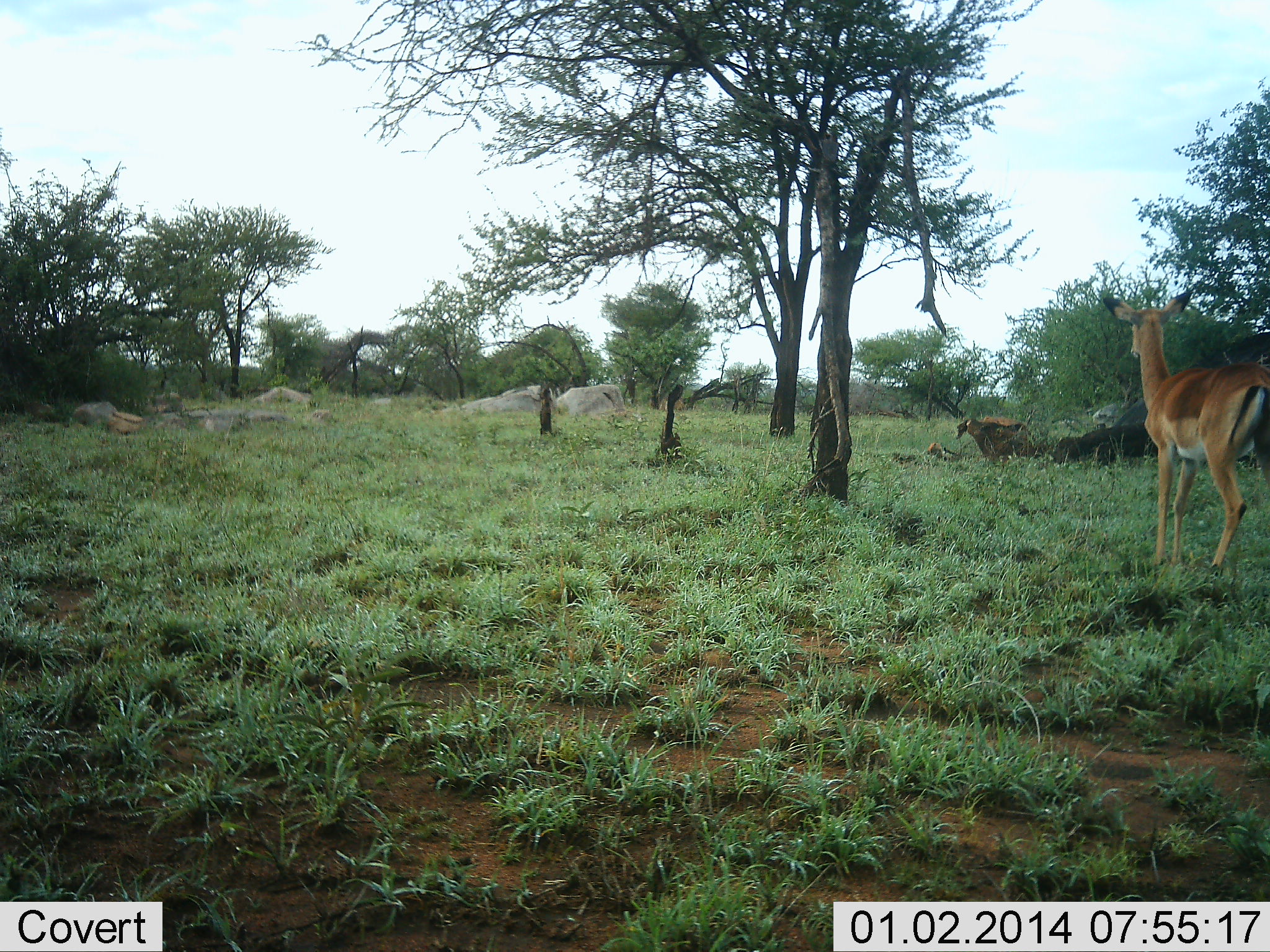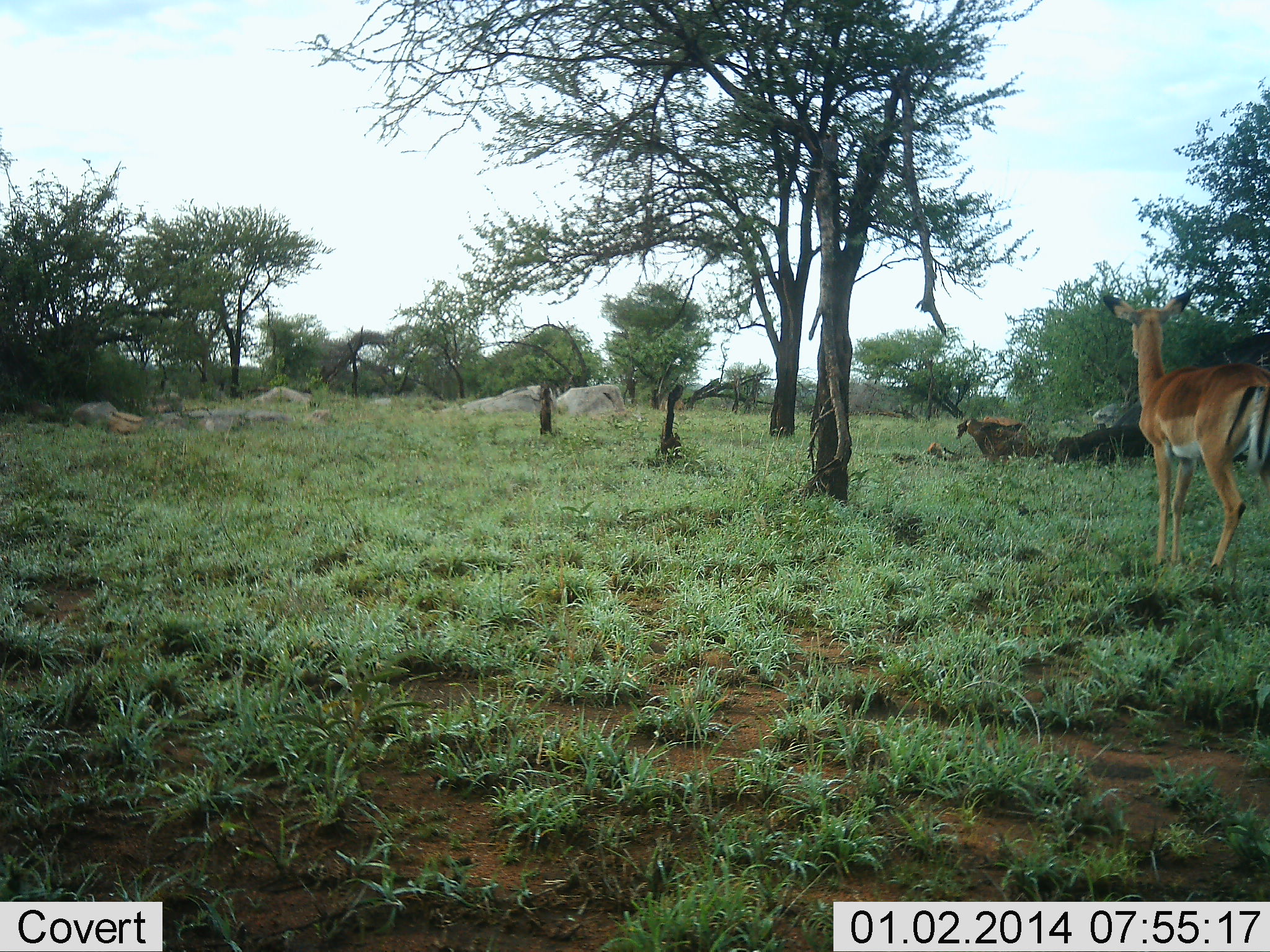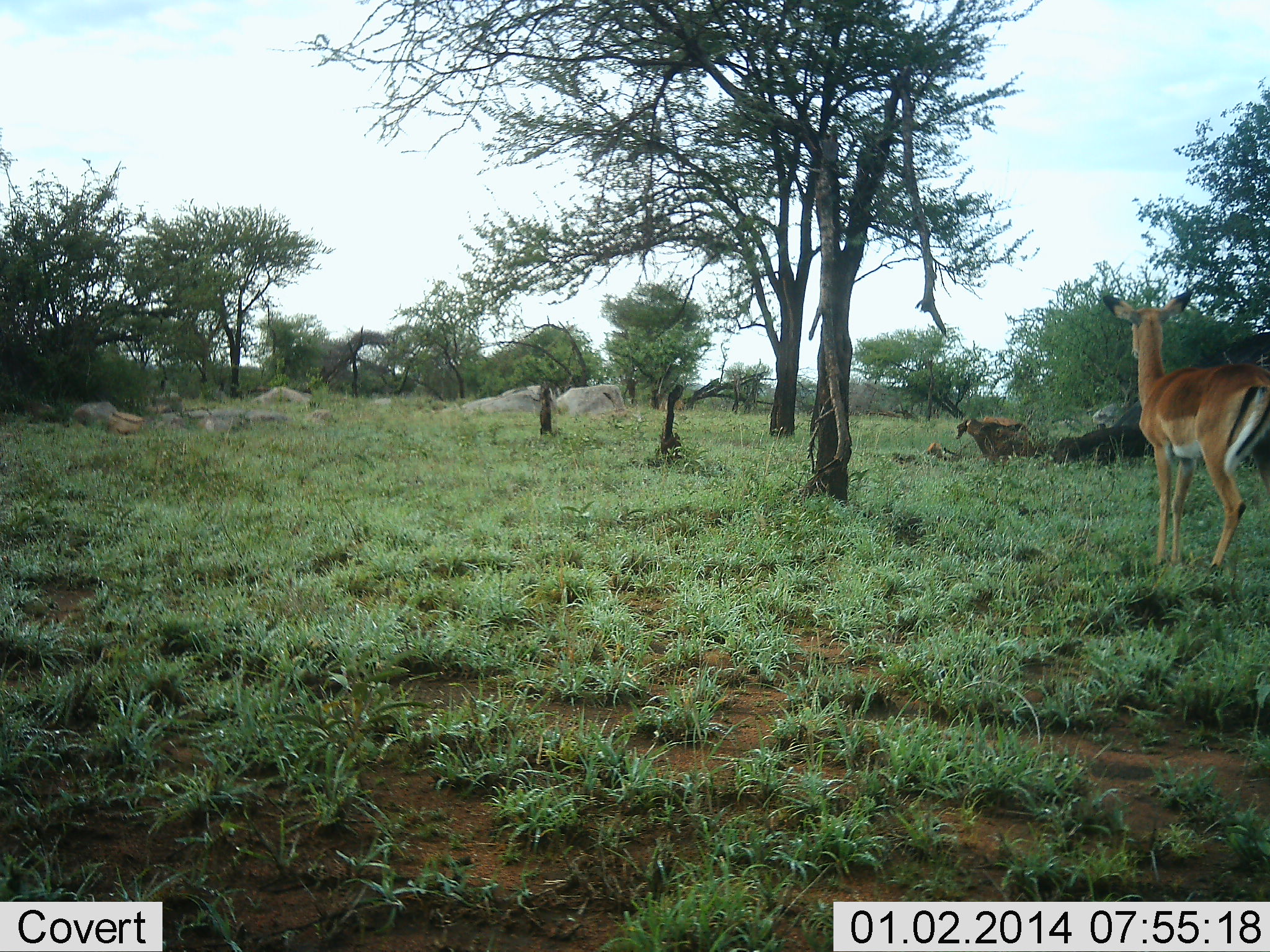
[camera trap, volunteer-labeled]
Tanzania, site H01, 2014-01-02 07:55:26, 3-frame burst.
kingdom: Animalia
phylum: Chordata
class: Mammalia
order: Artiodactyla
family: Bovidae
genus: Aepyceros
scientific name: Aepyceros melampus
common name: impala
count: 1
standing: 100%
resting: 10%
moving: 0%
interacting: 0%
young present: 0%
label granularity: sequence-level